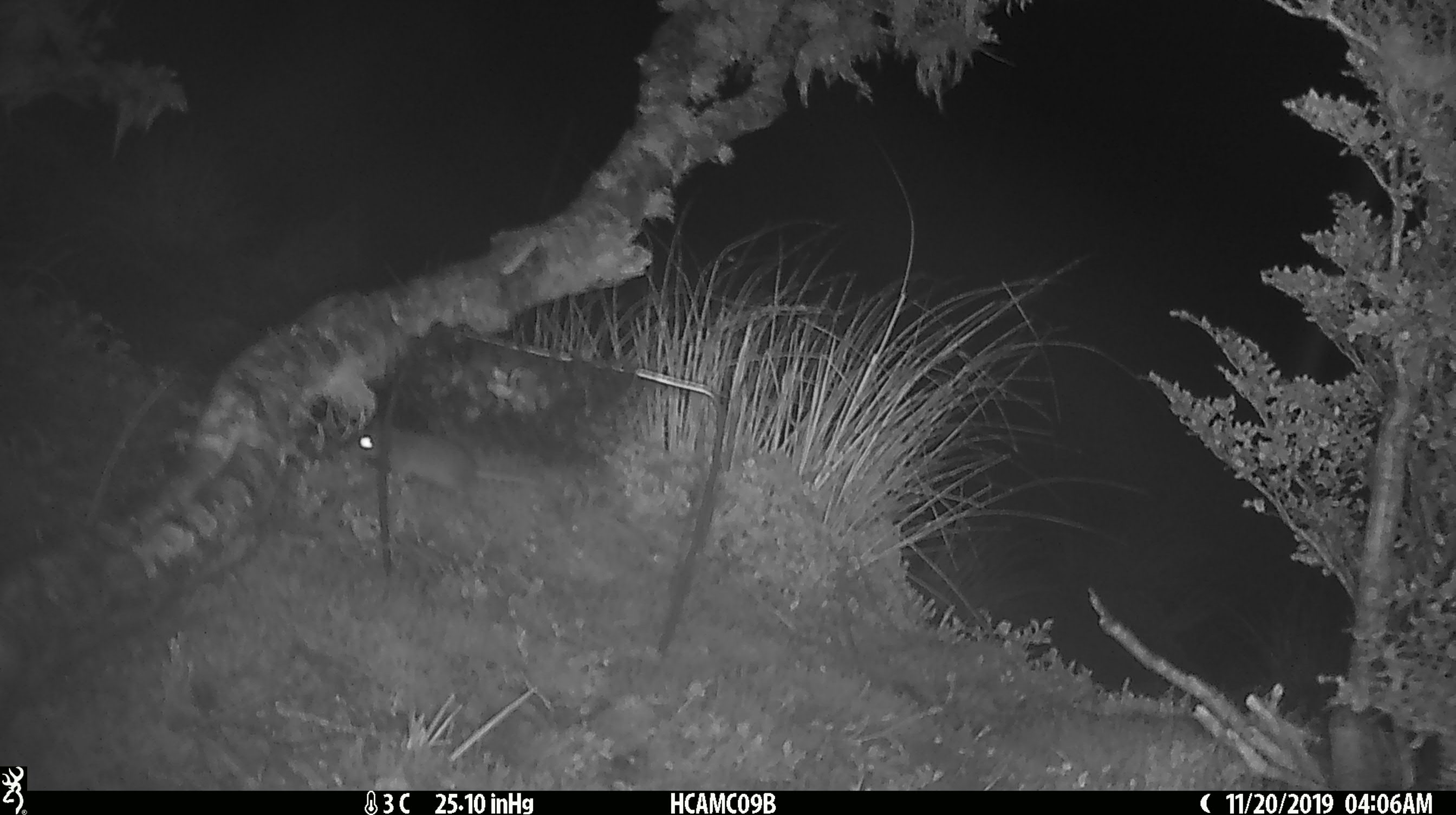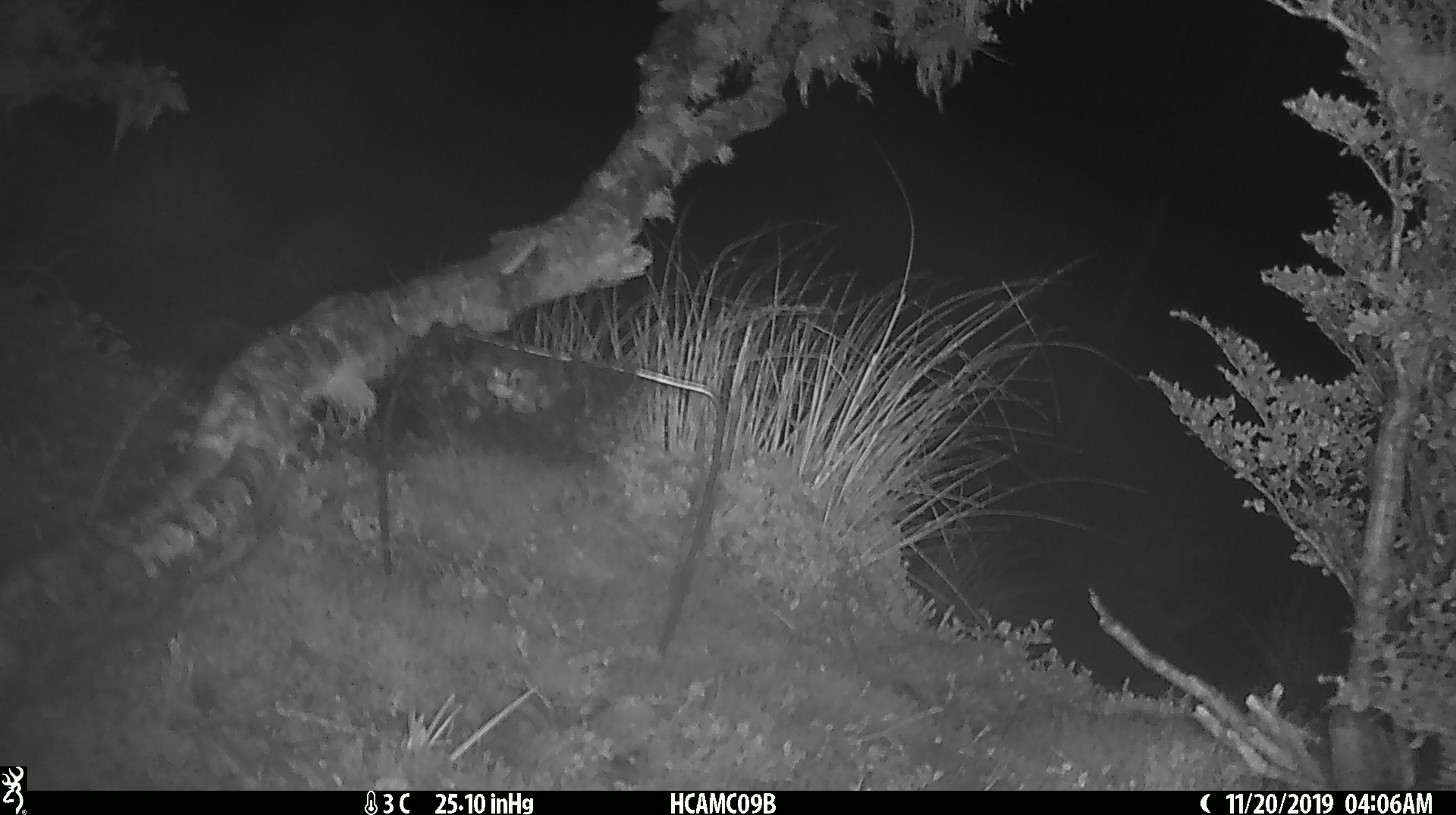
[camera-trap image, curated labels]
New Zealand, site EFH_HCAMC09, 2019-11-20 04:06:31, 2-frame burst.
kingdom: Animalia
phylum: Chordata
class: Mammalia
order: Rodentia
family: Muridae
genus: Mus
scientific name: Mus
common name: mouse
Mouse (Mus).